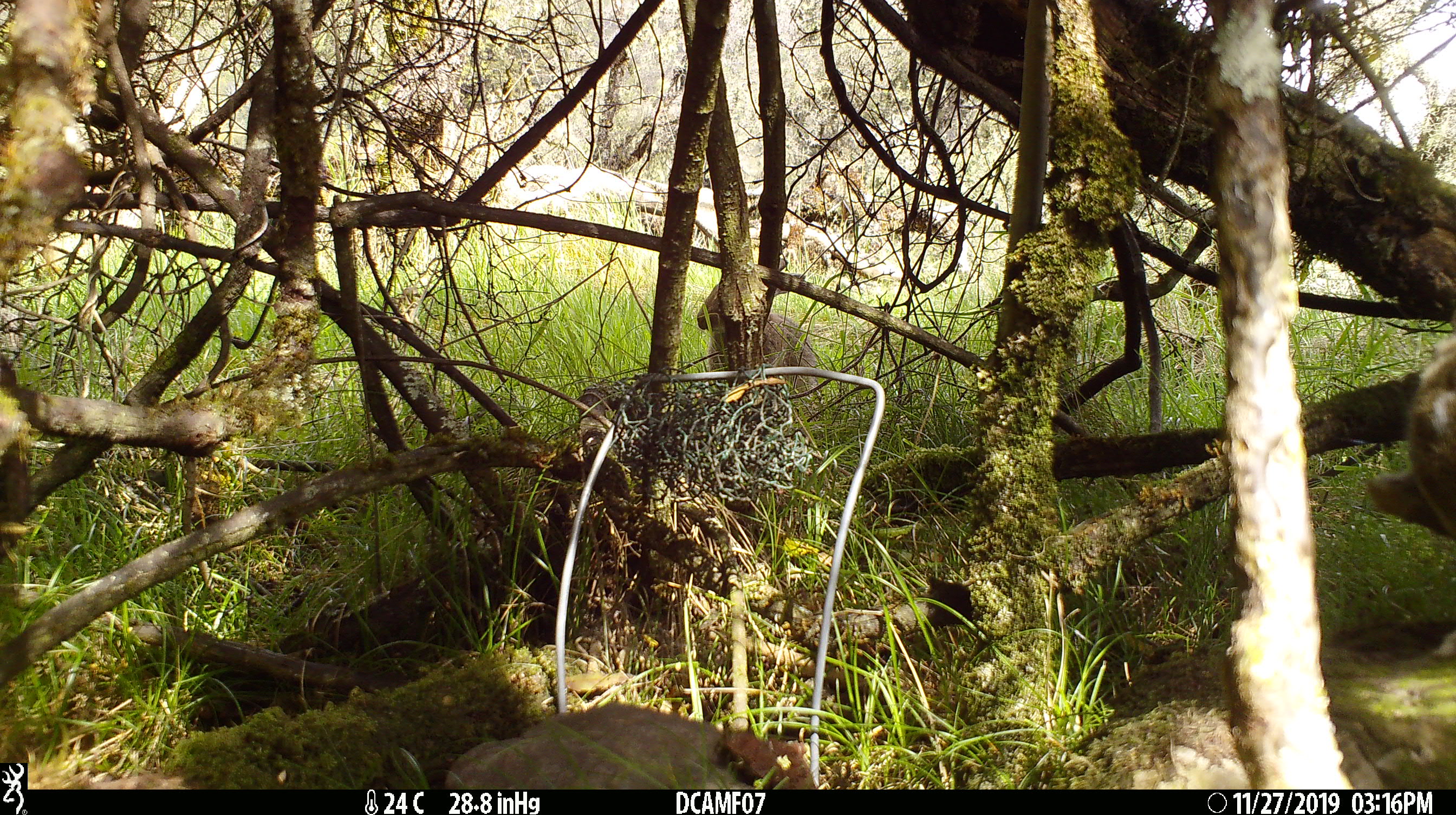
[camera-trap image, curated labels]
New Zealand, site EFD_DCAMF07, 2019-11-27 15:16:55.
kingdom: Animalia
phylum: Chordata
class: Mammalia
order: Lagomorpha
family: Leporidae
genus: Oryctolagus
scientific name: Oryctolagus cuniculus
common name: european rabbit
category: rabbit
Rabbit (european rabbit) (Oryctolagus cuniculus).